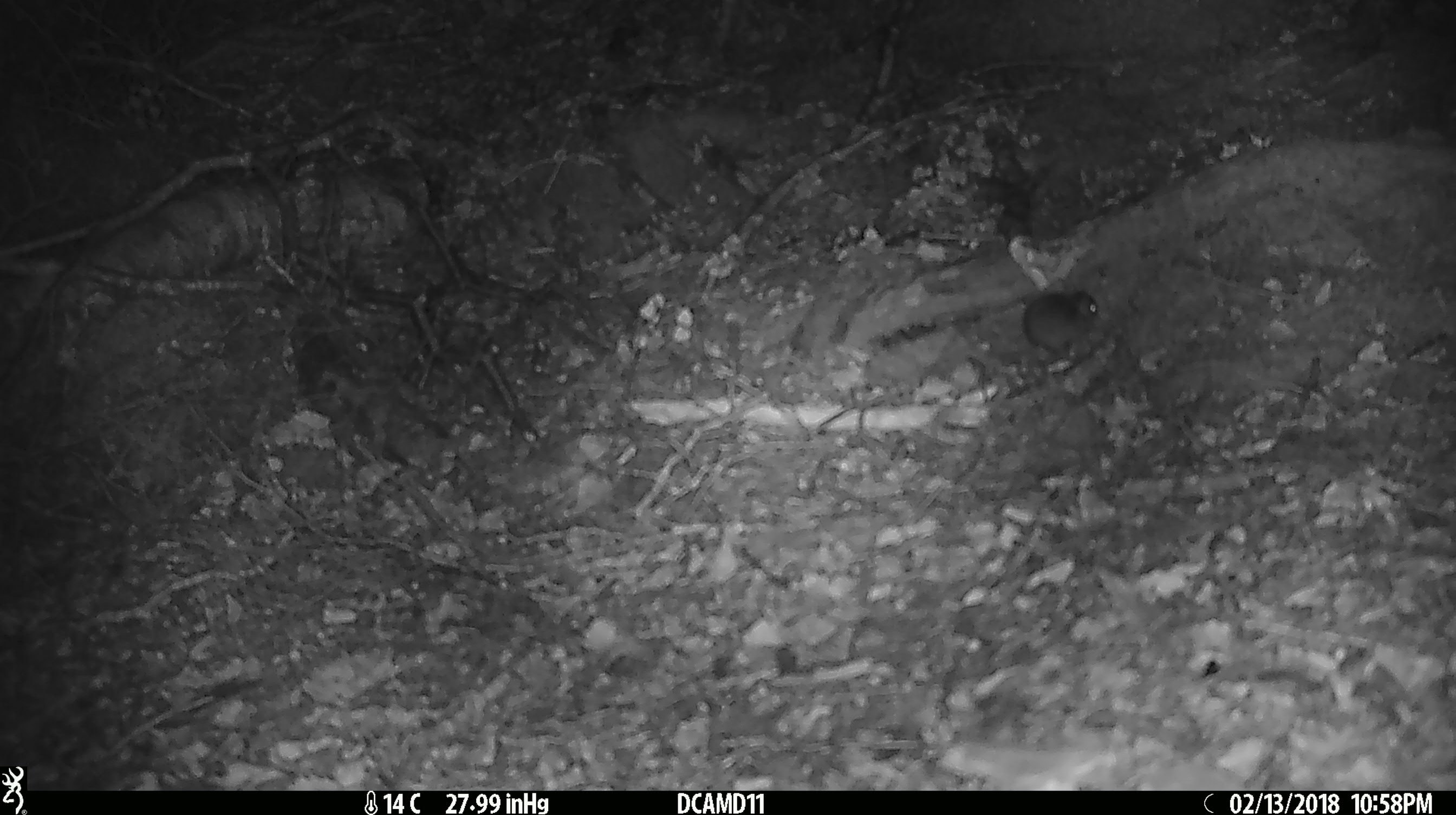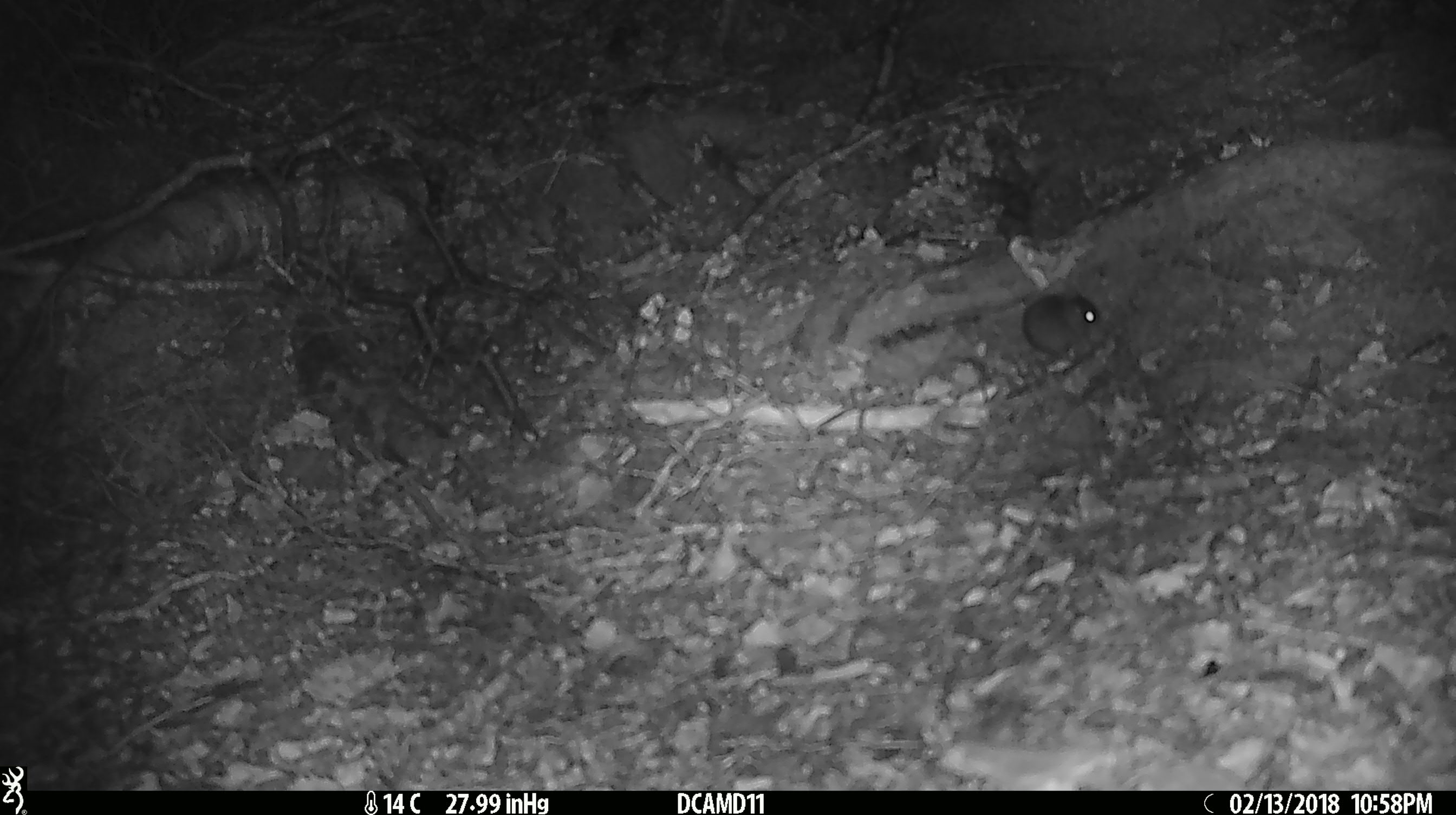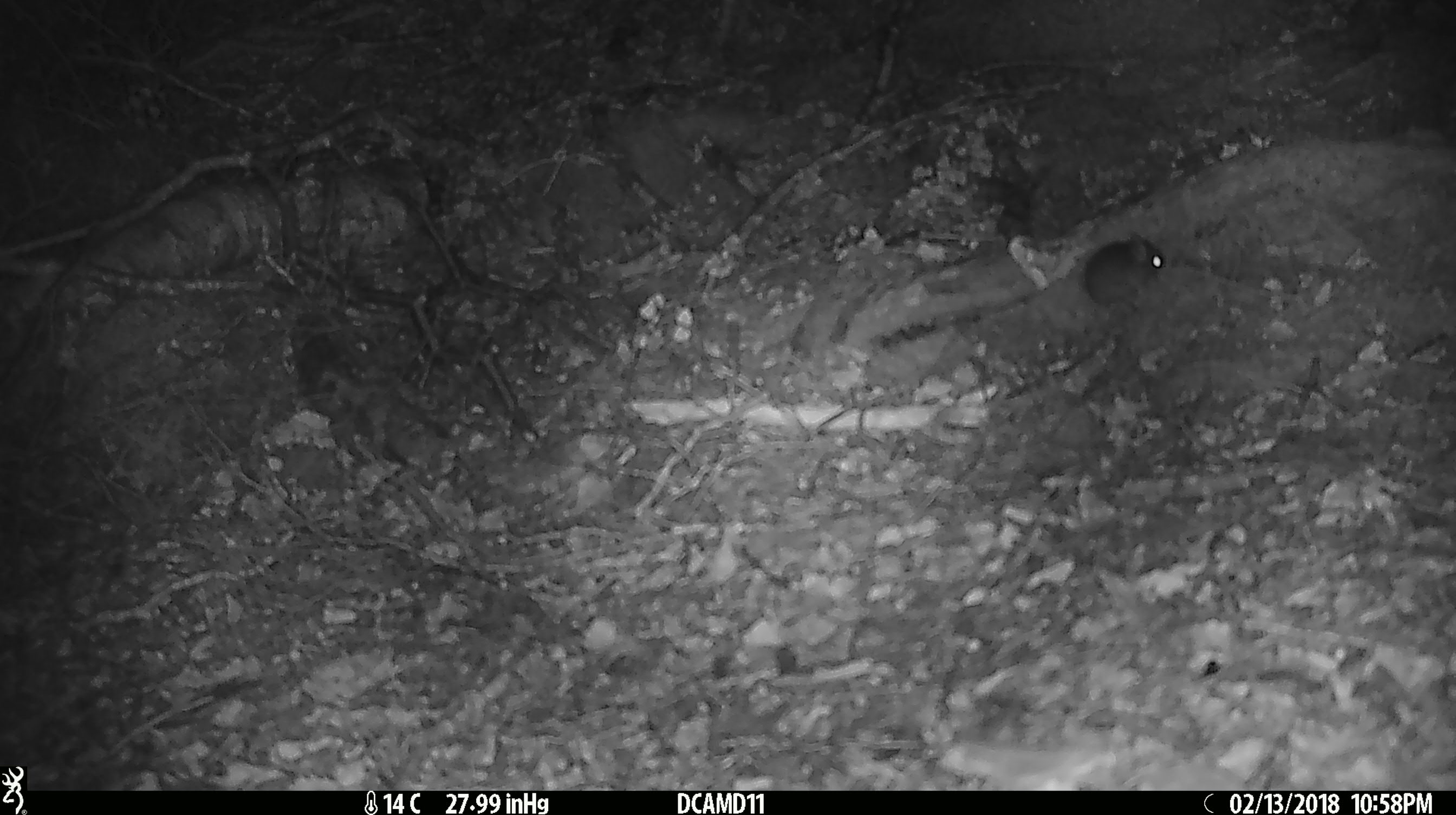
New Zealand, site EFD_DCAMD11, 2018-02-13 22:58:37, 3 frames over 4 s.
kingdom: Animalia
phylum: Chordata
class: Mammalia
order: Rodentia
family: Muridae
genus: Mus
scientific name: Mus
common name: mouse